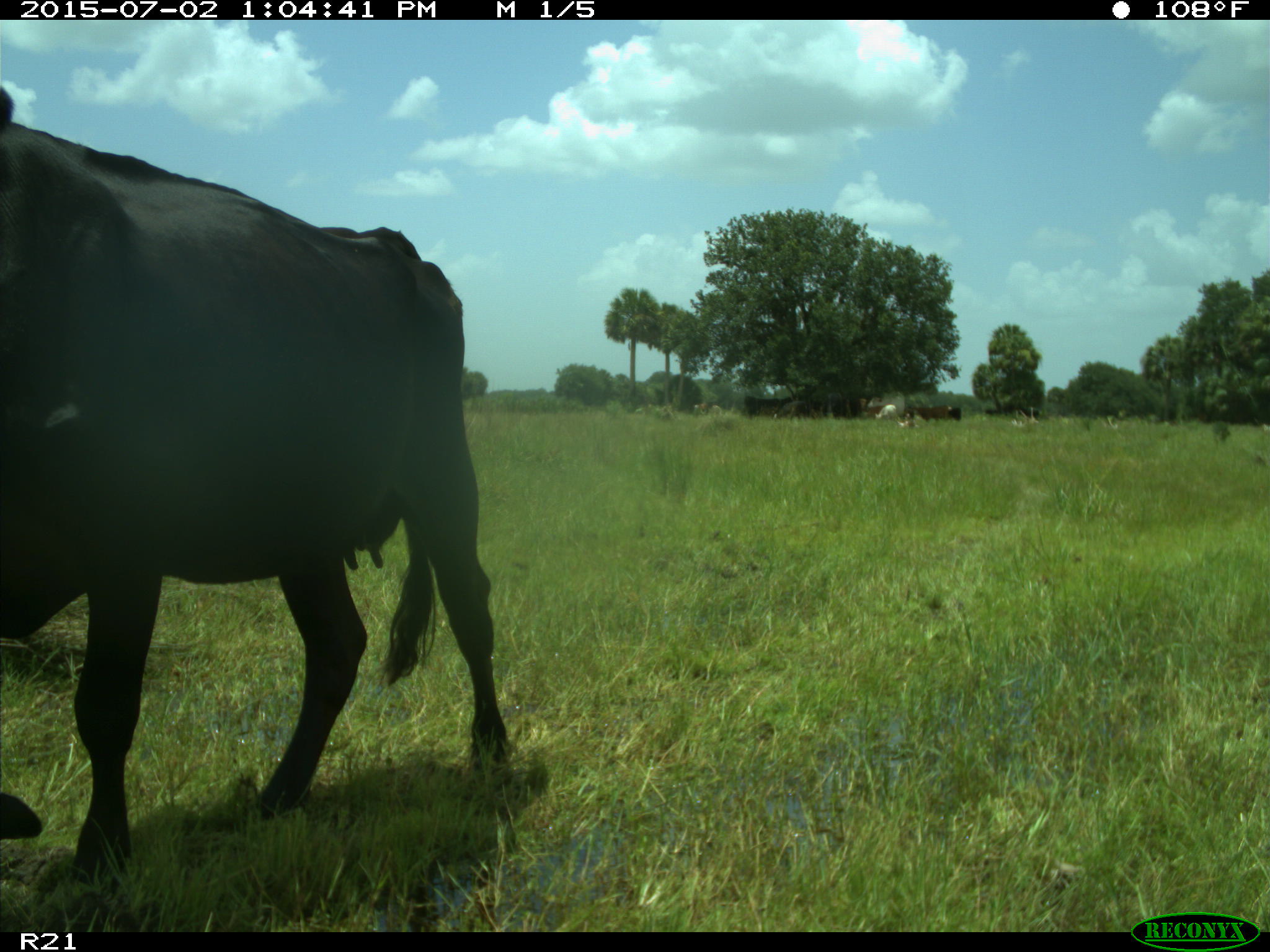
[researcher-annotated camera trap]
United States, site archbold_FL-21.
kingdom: Animalia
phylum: Chordata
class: Mammalia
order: Artiodactyla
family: Bovidae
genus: Bos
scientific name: Bos taurus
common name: domestic cow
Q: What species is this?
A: Bos taurus (domestic cow).